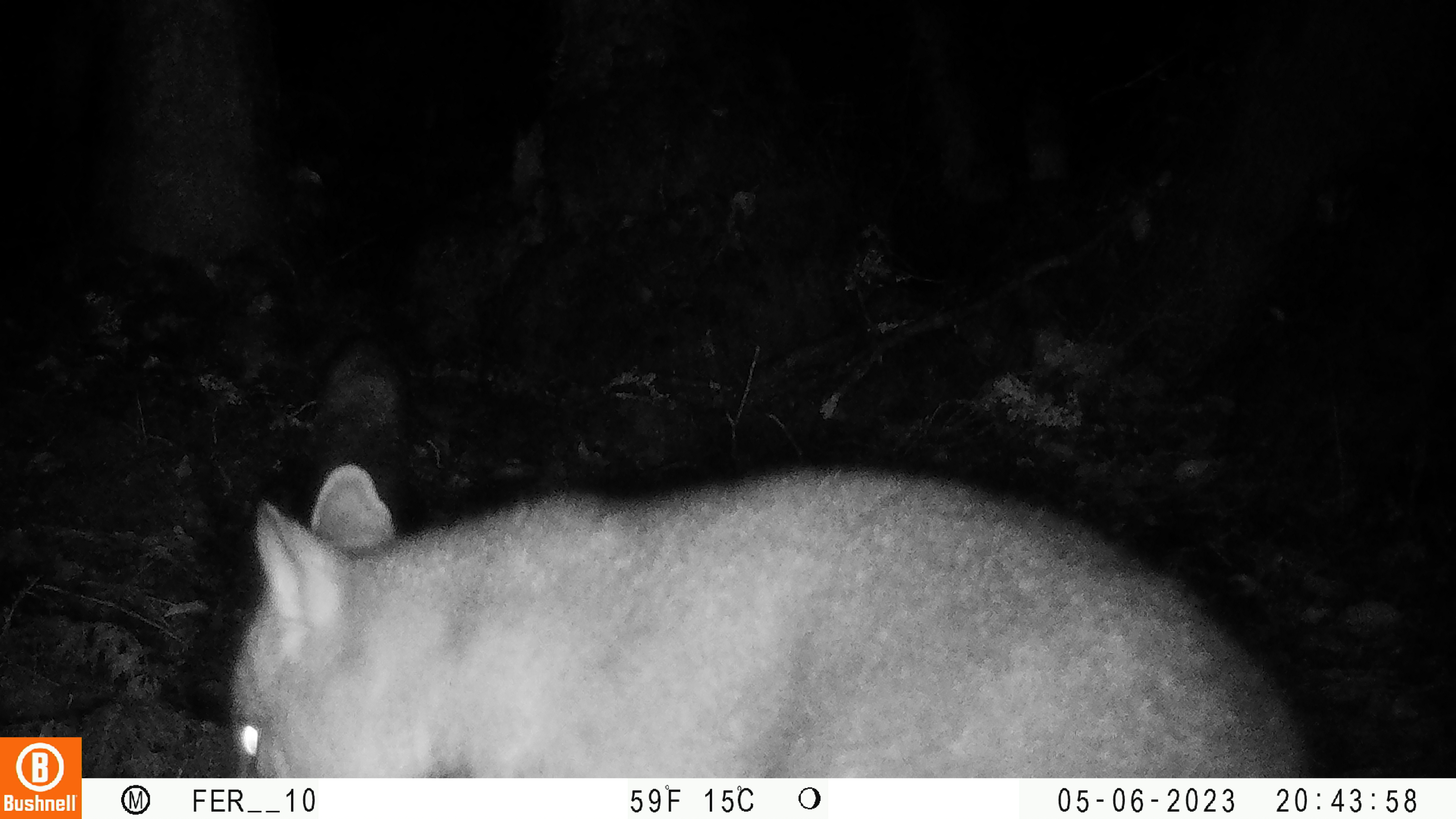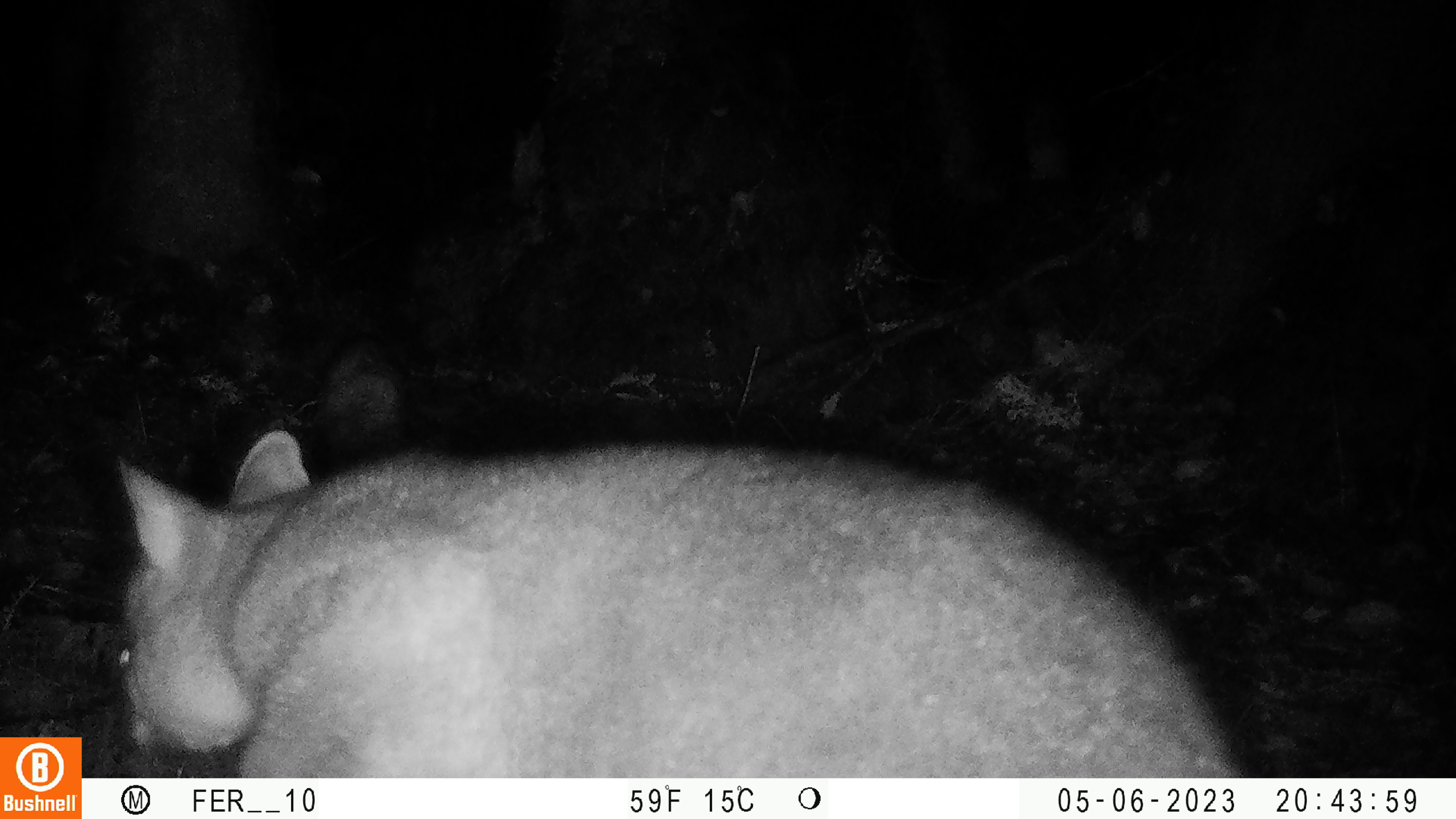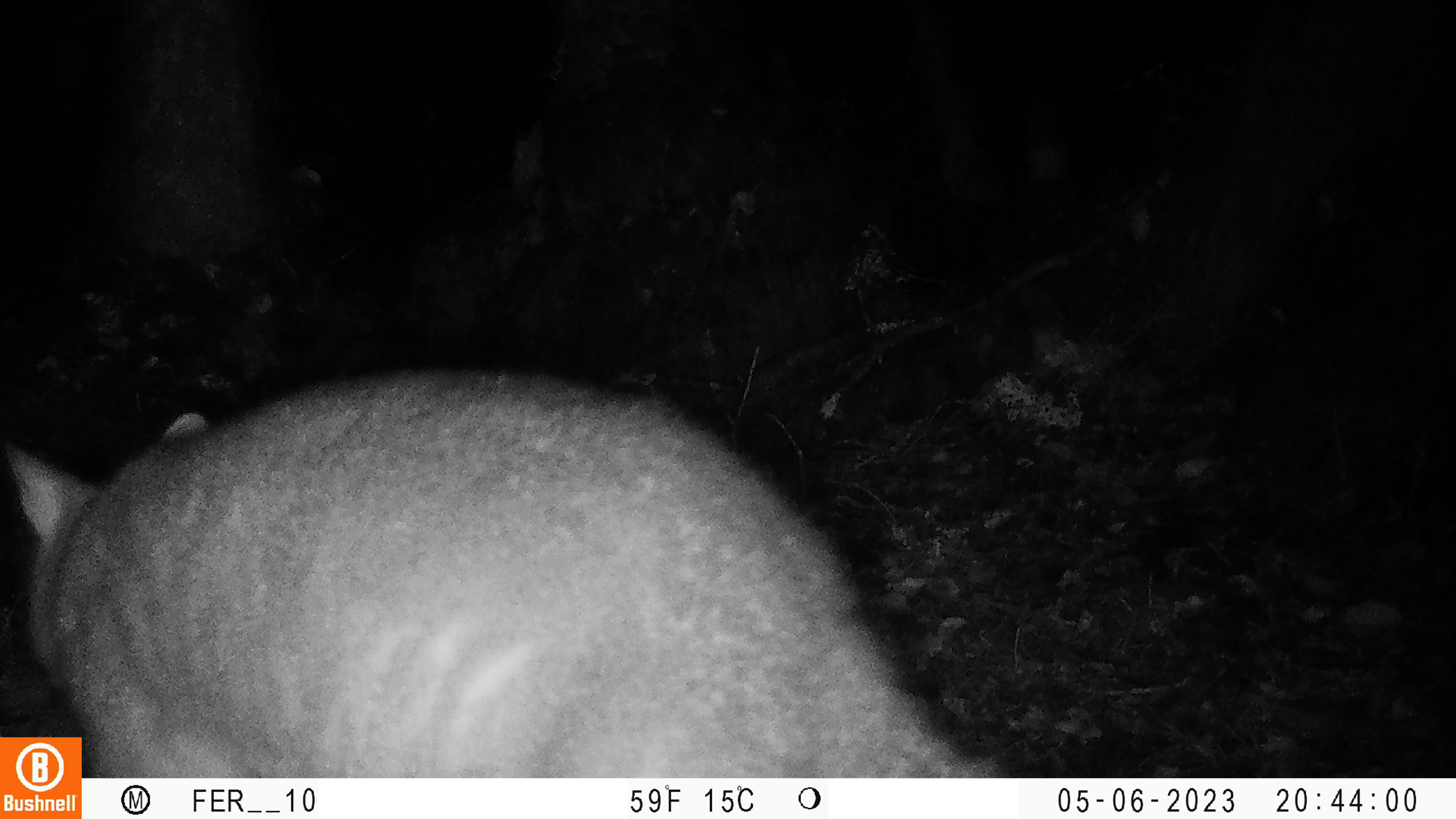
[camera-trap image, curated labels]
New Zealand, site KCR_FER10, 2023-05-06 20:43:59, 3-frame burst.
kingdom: Animalia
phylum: Chordata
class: Mammalia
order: Diprotodontia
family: Phalangeridae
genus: Trichosurus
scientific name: Trichosurus vulpecula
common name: common brushtail possum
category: possum